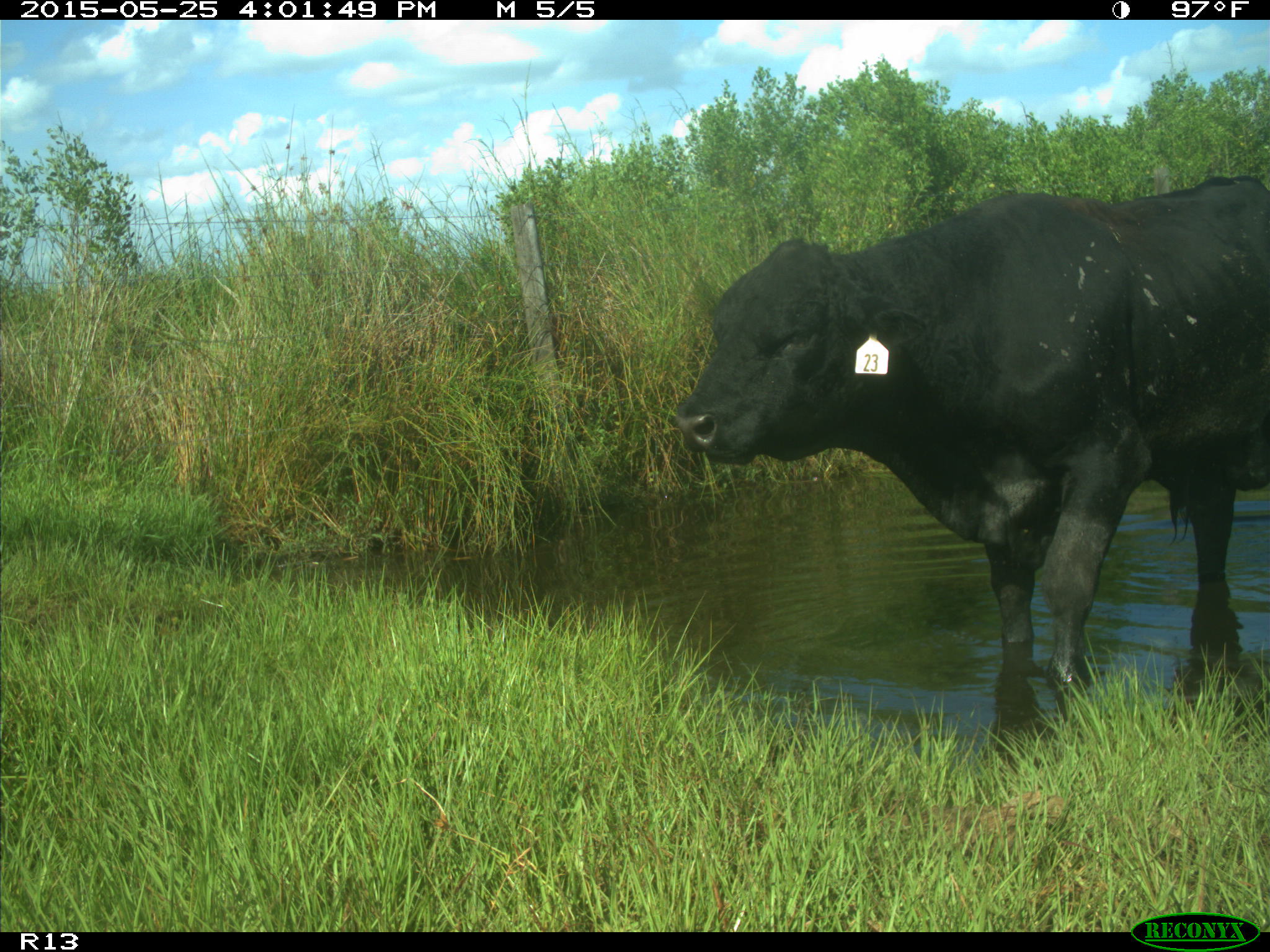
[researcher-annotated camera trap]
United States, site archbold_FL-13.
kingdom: Animalia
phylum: Chordata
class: Mammalia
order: Artiodactyla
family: Bovidae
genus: Bos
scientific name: Bos taurus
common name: domestic cow